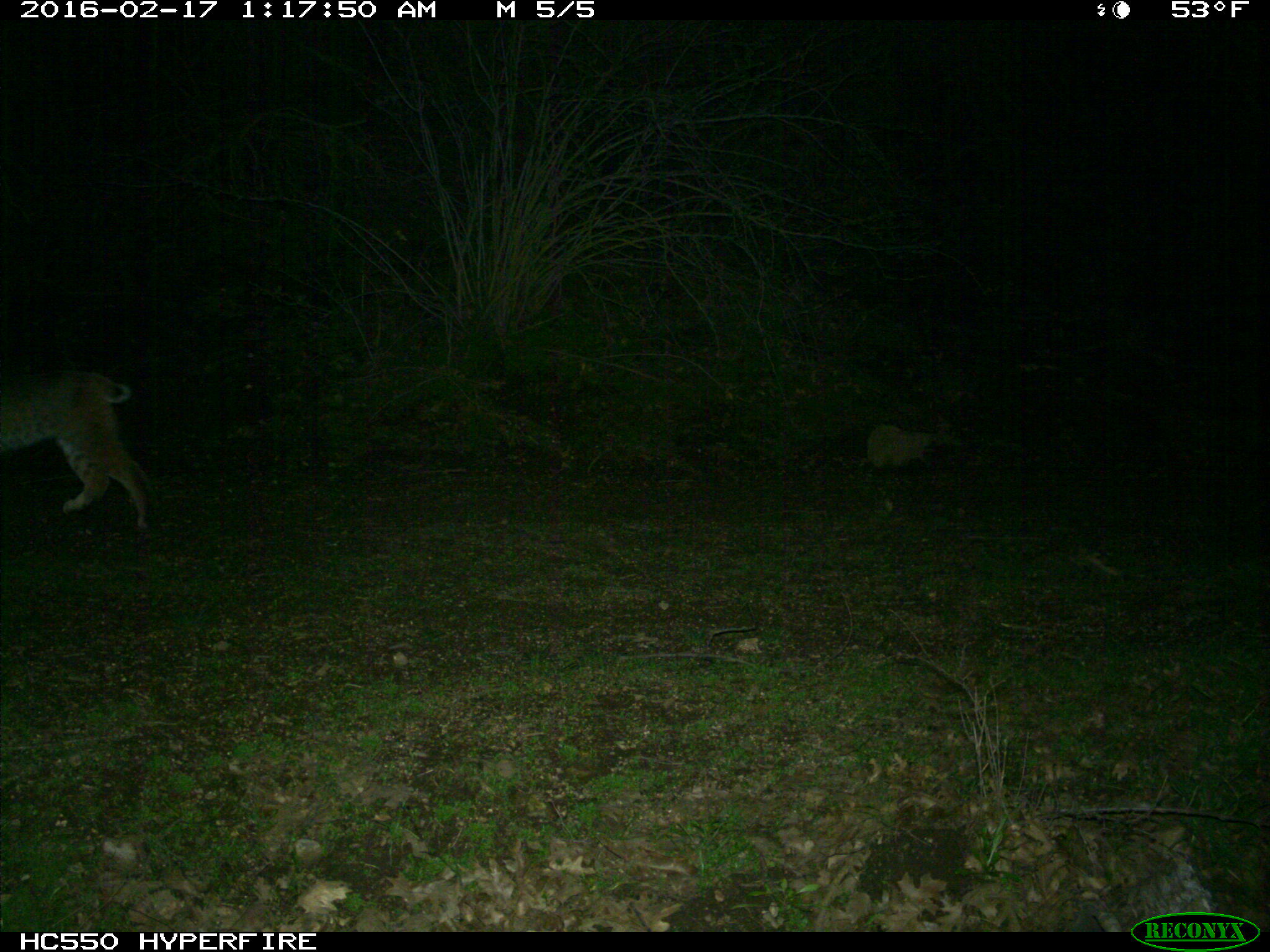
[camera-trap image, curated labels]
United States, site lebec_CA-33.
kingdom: Animalia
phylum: Chordata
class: Mammalia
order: Carnivora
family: Felidae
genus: Lynx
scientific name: Lynx rufus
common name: bobcat